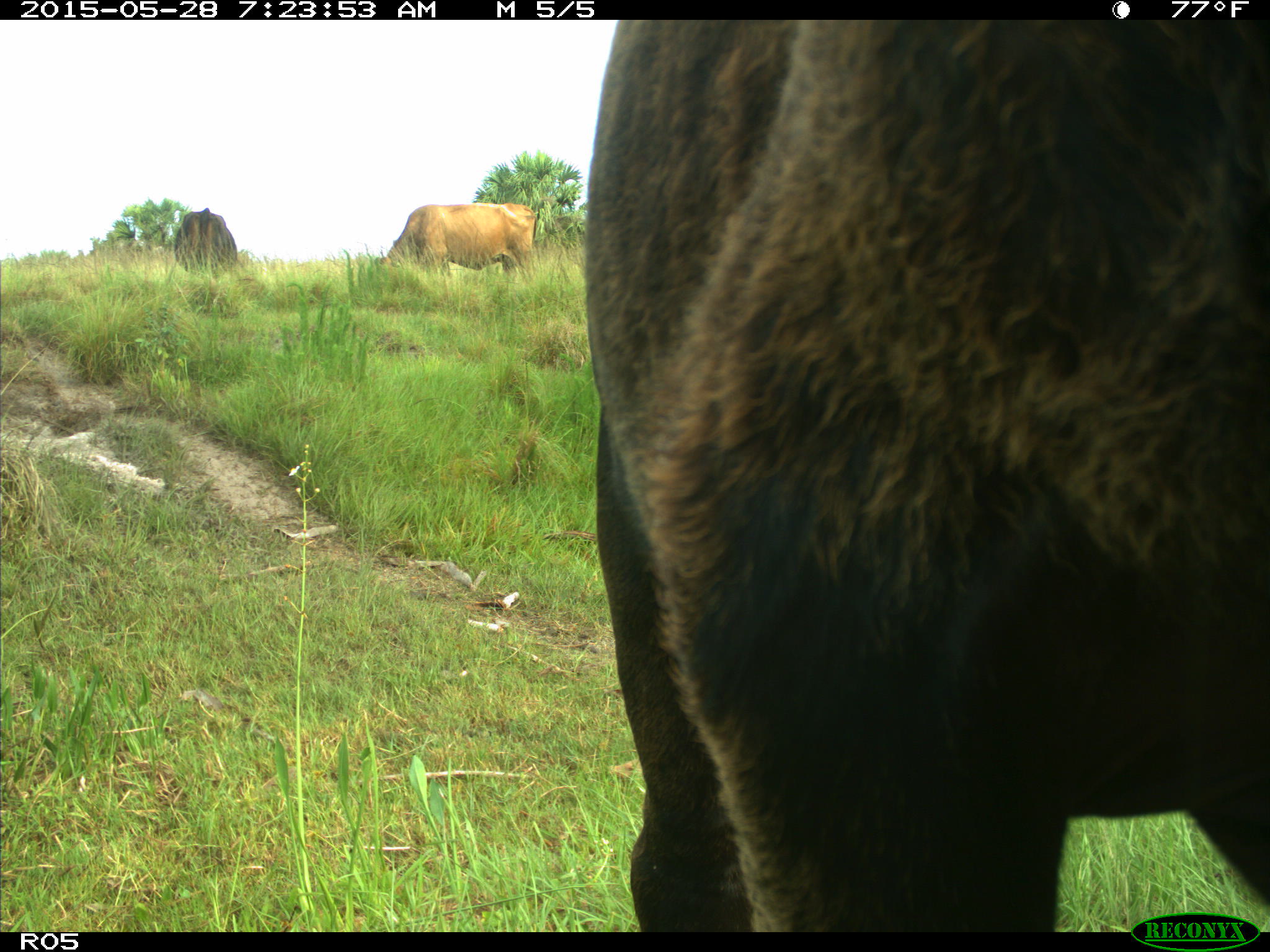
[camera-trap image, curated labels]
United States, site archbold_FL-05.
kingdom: Animalia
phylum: Chordata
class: Mammalia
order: Artiodactyla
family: Bovidae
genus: Bos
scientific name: Bos taurus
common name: domestic cow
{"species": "Bos taurus (domestic cow)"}